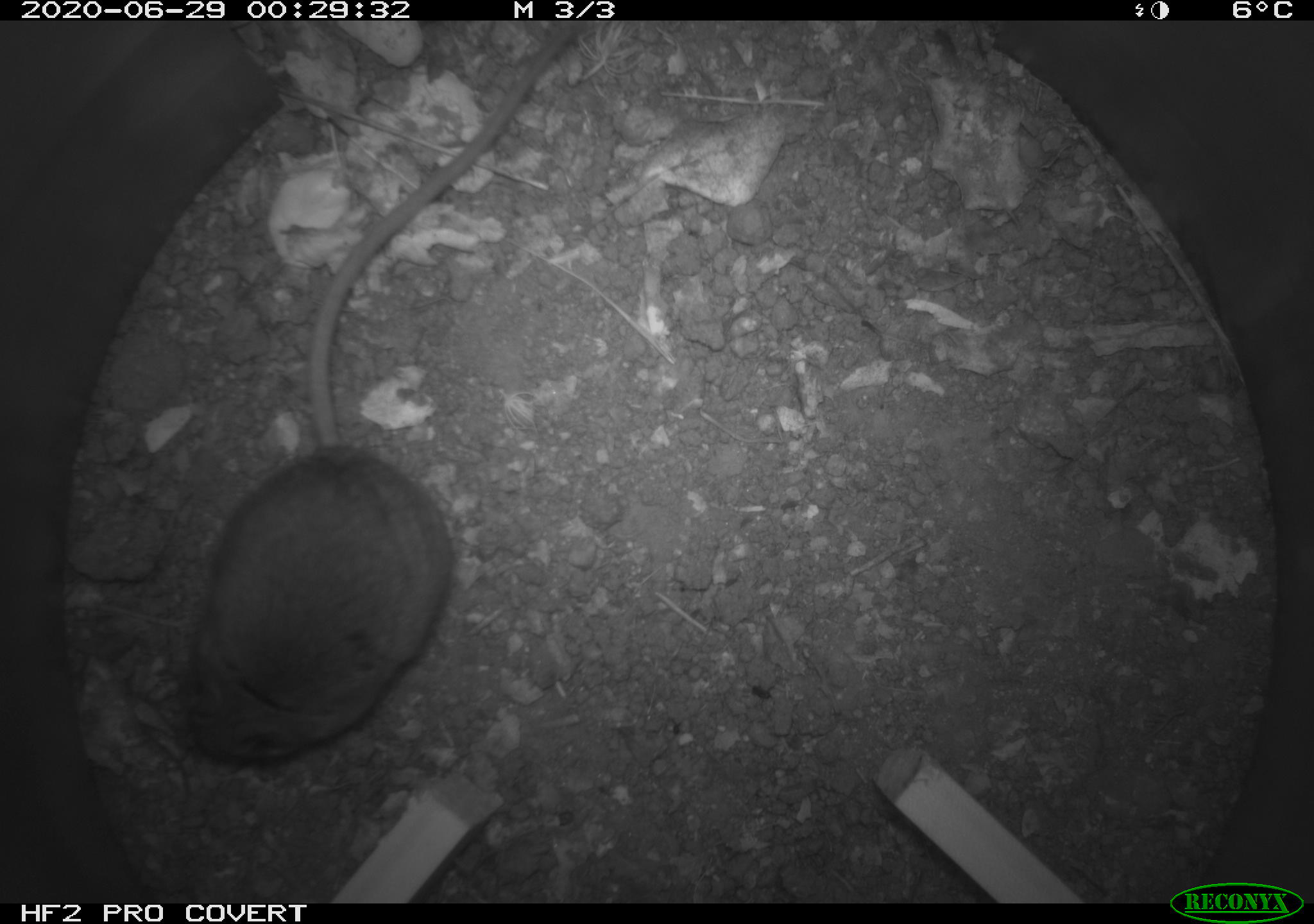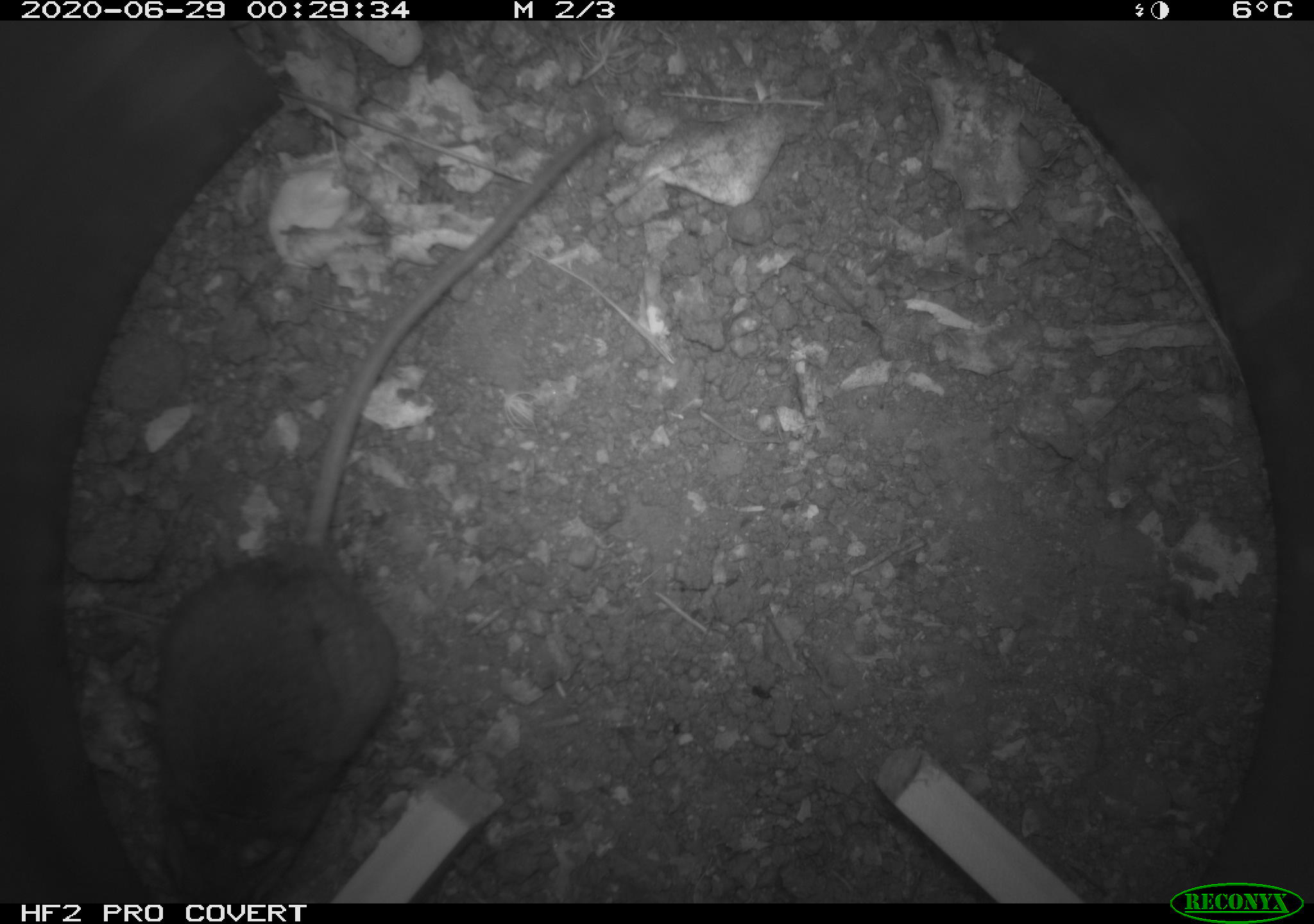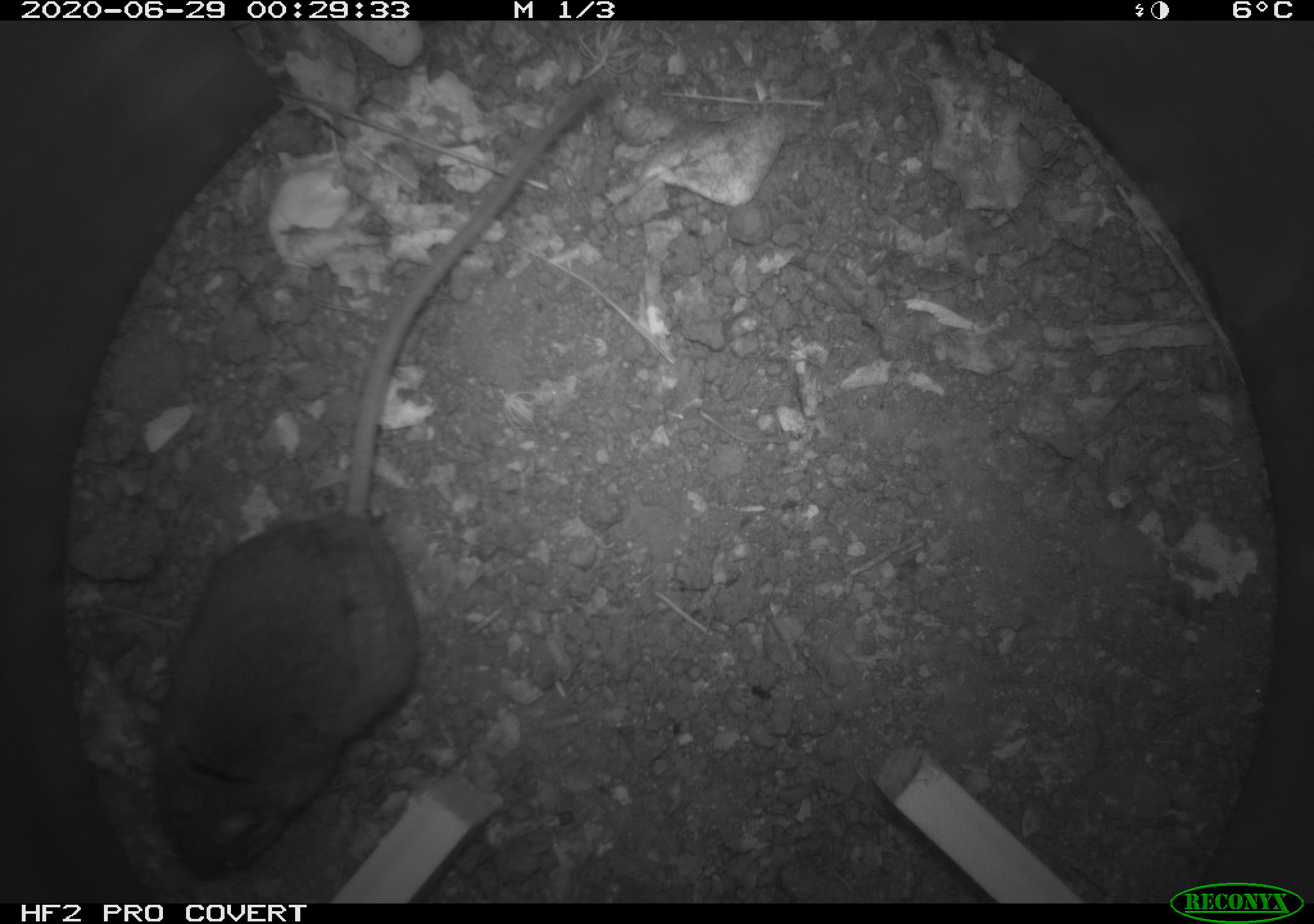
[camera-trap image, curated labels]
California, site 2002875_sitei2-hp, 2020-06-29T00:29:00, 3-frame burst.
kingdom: Animalia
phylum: Chordata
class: Mammalia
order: Rodentia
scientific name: Rodentia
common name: rodent